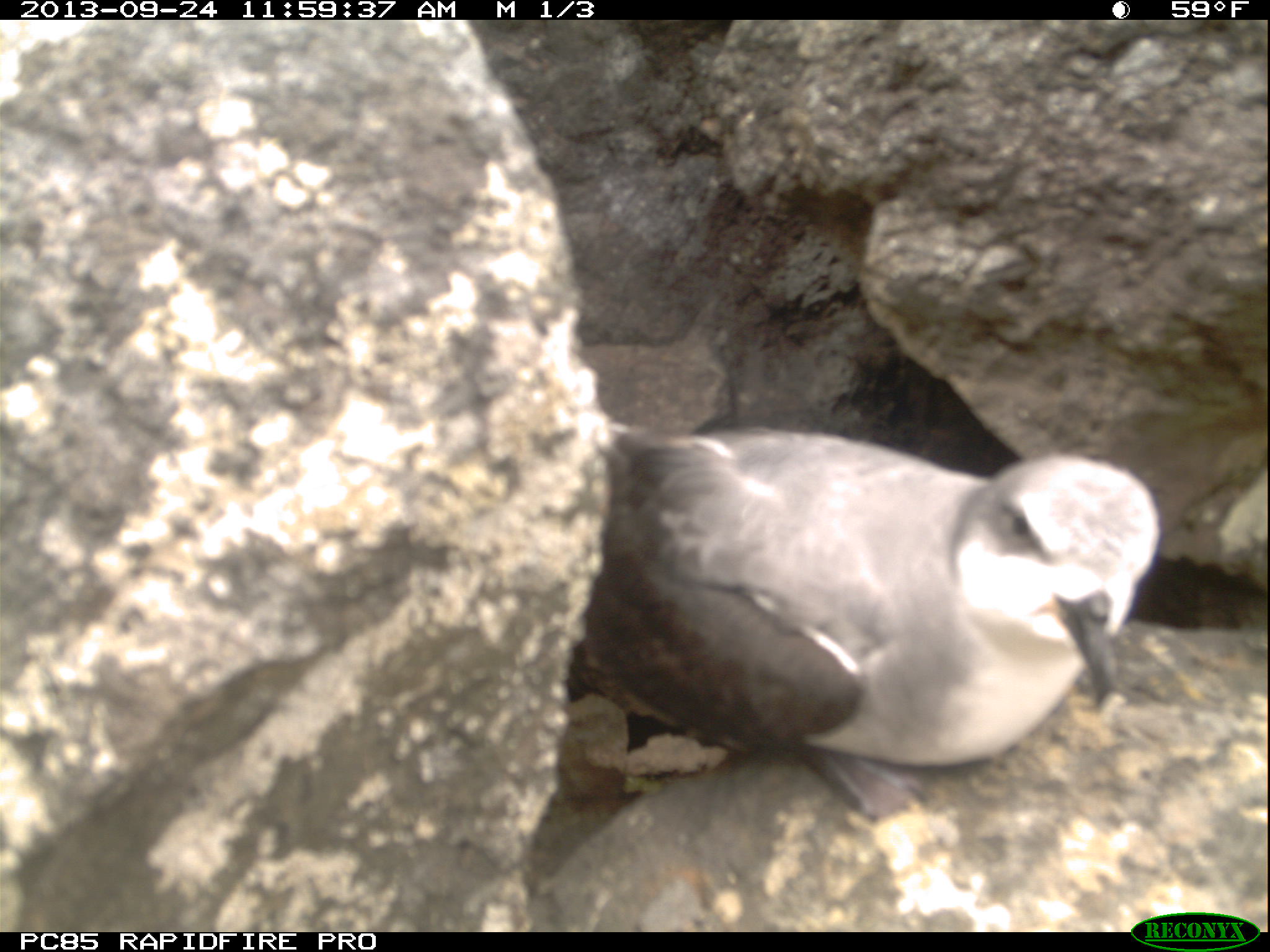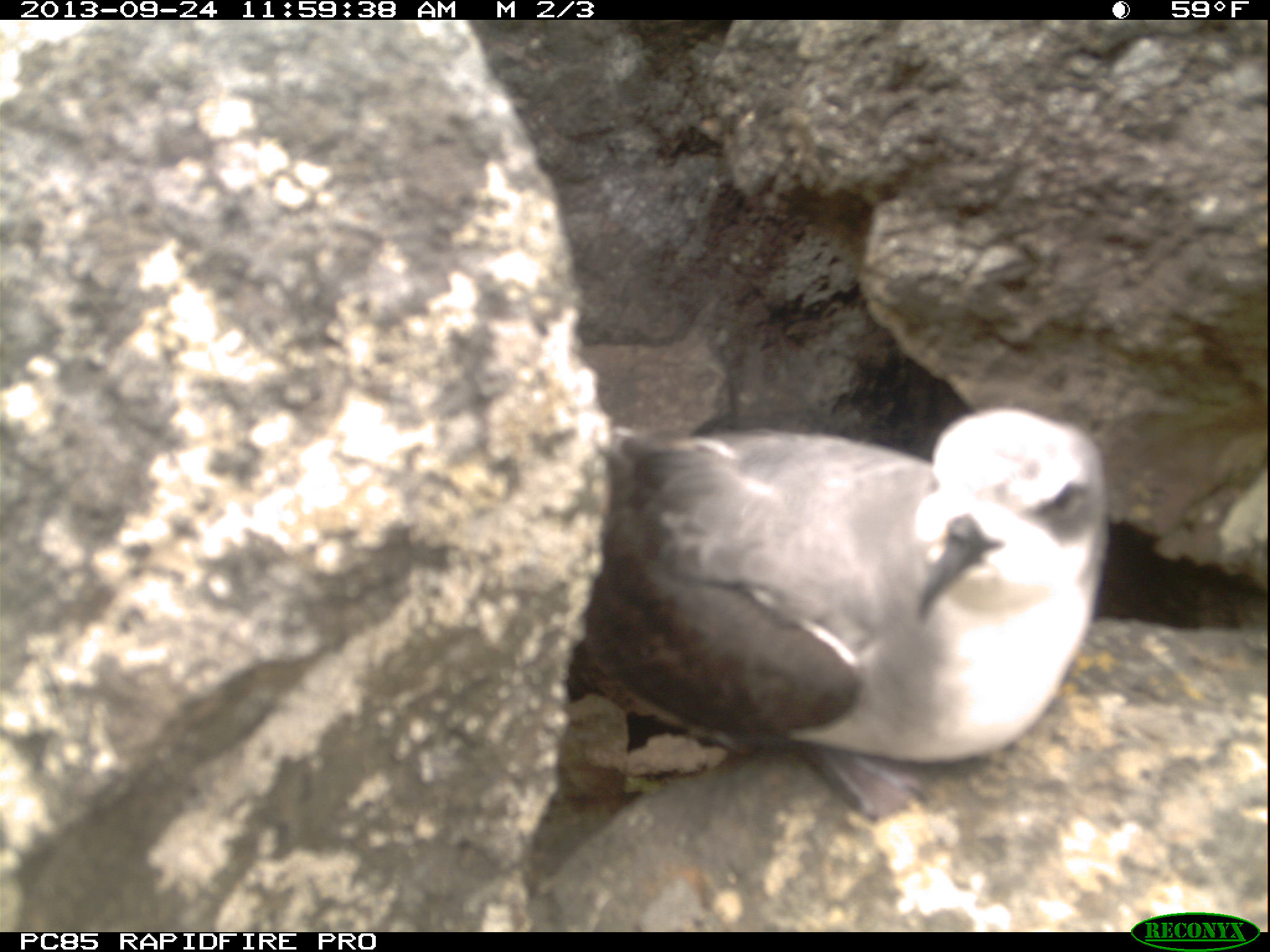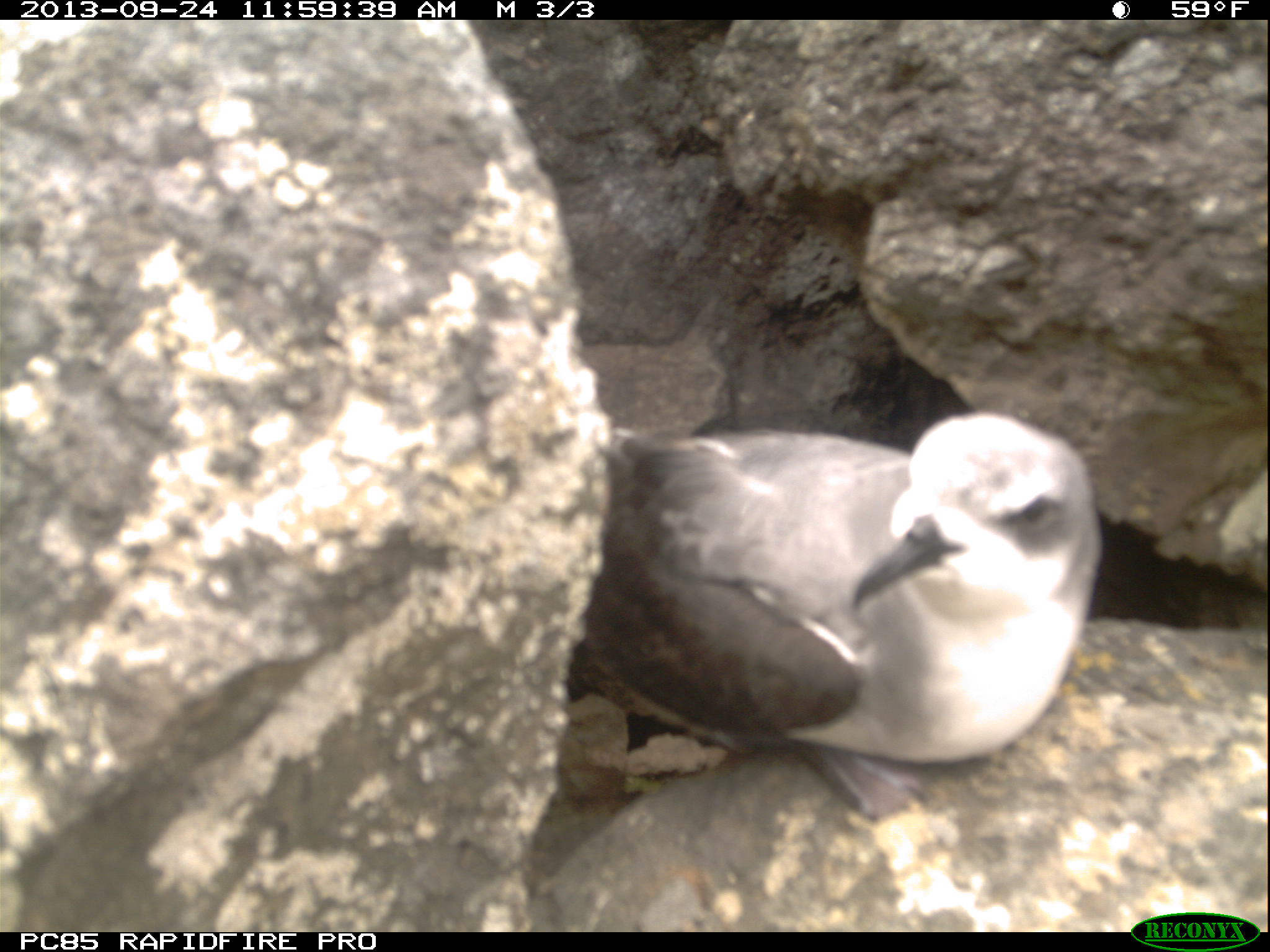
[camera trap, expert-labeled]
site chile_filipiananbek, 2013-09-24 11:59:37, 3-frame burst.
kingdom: Animalia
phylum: Chordata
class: Aves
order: Procellariiformes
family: Procellariidae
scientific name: Procellariidae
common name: petrel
Petrel (Procellariidae).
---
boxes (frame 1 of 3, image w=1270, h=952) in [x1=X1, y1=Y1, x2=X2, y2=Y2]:
petrel: [x1=530, y1=405, x2=1170, y2=892]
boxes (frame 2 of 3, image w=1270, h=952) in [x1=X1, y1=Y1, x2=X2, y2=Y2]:
petrel: [x1=519, y1=394, x2=1154, y2=924]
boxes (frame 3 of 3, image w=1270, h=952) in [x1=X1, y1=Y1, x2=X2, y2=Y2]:
petrel: [x1=545, y1=404, x2=1130, y2=927]